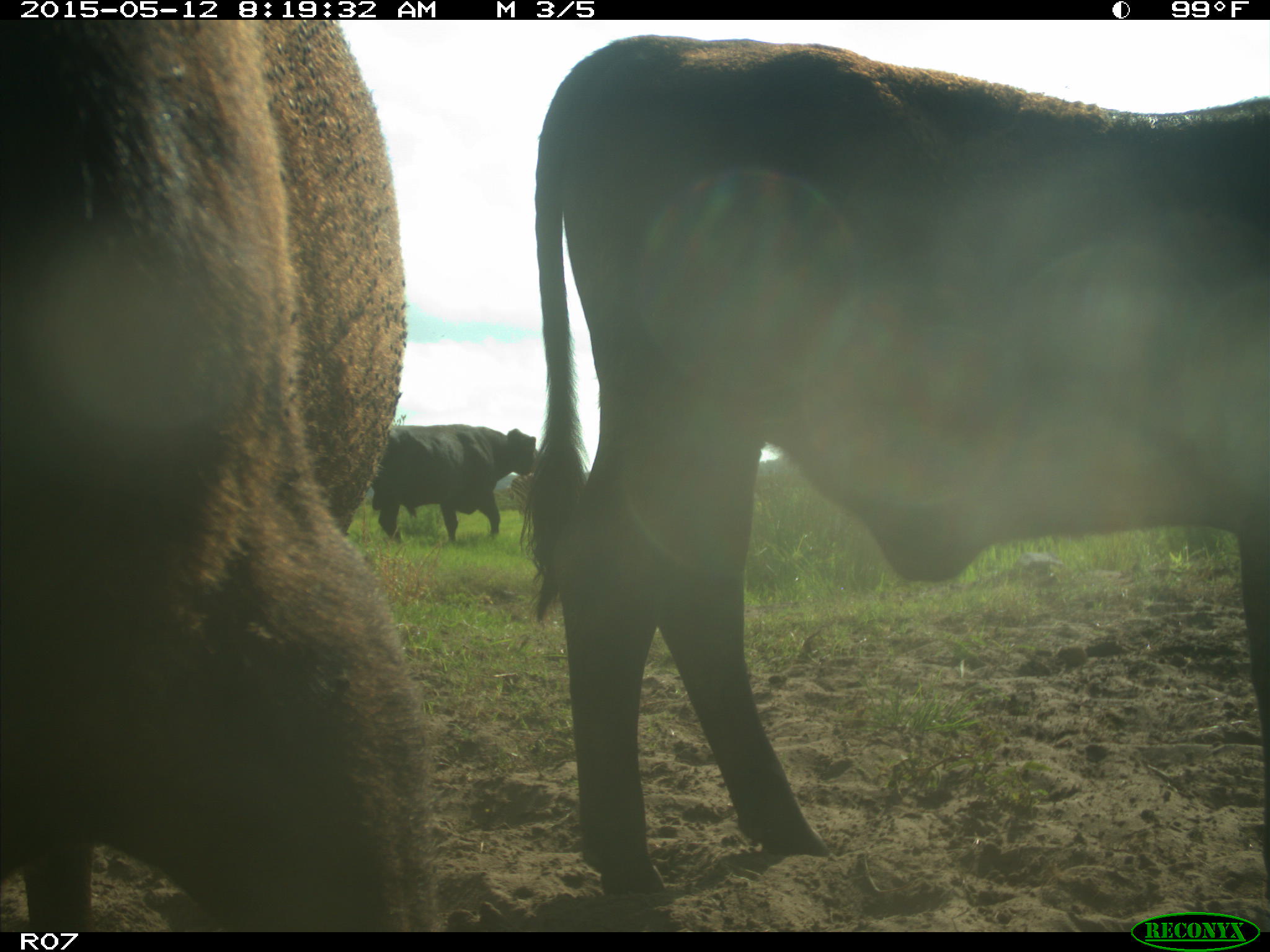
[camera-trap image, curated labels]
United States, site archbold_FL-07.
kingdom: Animalia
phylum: Chordata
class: Mammalia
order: Artiodactyla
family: Bovidae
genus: Bos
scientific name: Bos taurus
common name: domestic cow